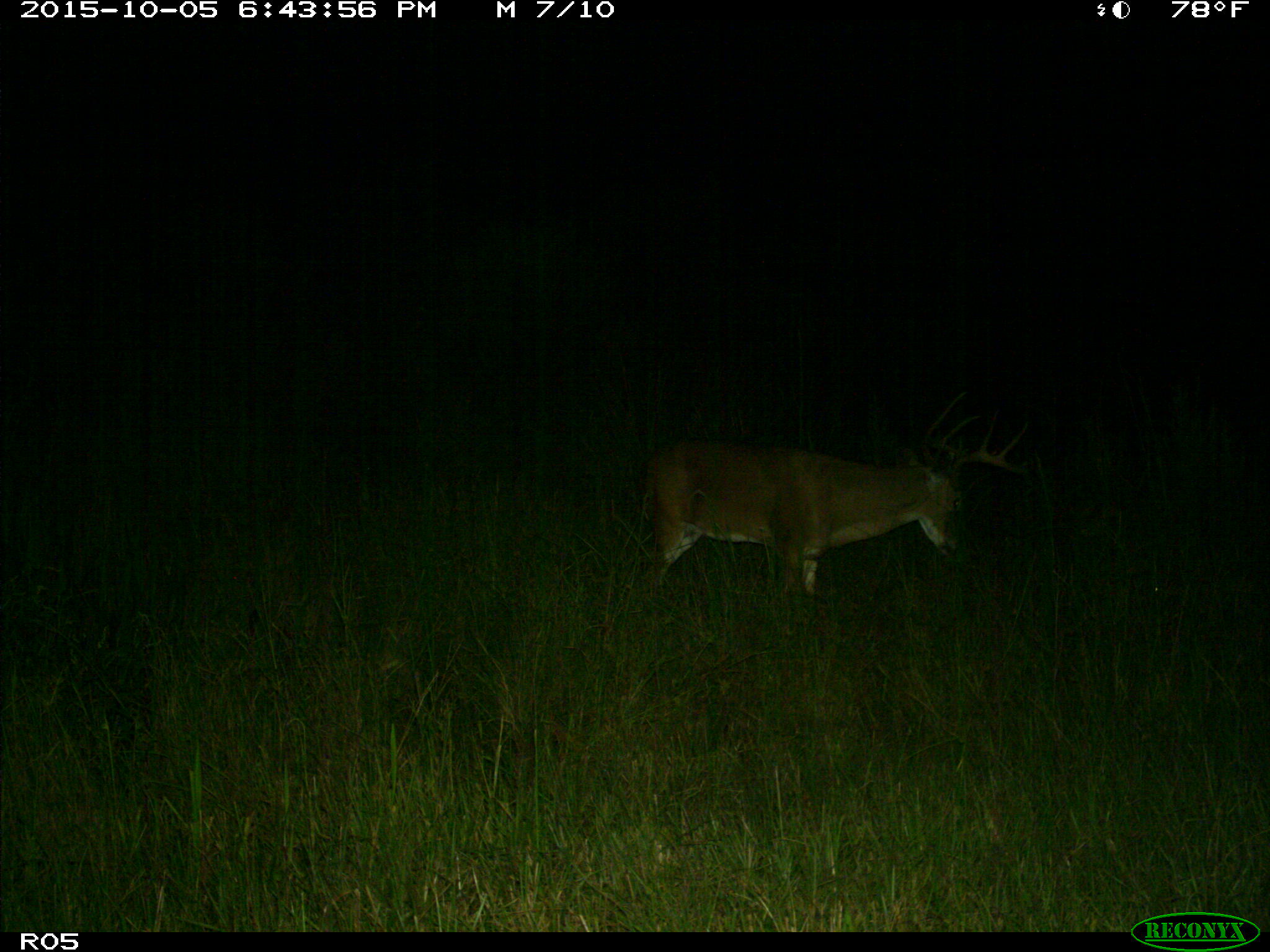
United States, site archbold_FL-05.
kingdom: Animalia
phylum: Chordata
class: Mammalia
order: Artiodactyla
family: Cervidae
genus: Odocoileus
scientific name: Odocoileus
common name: deer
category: unidentified deer